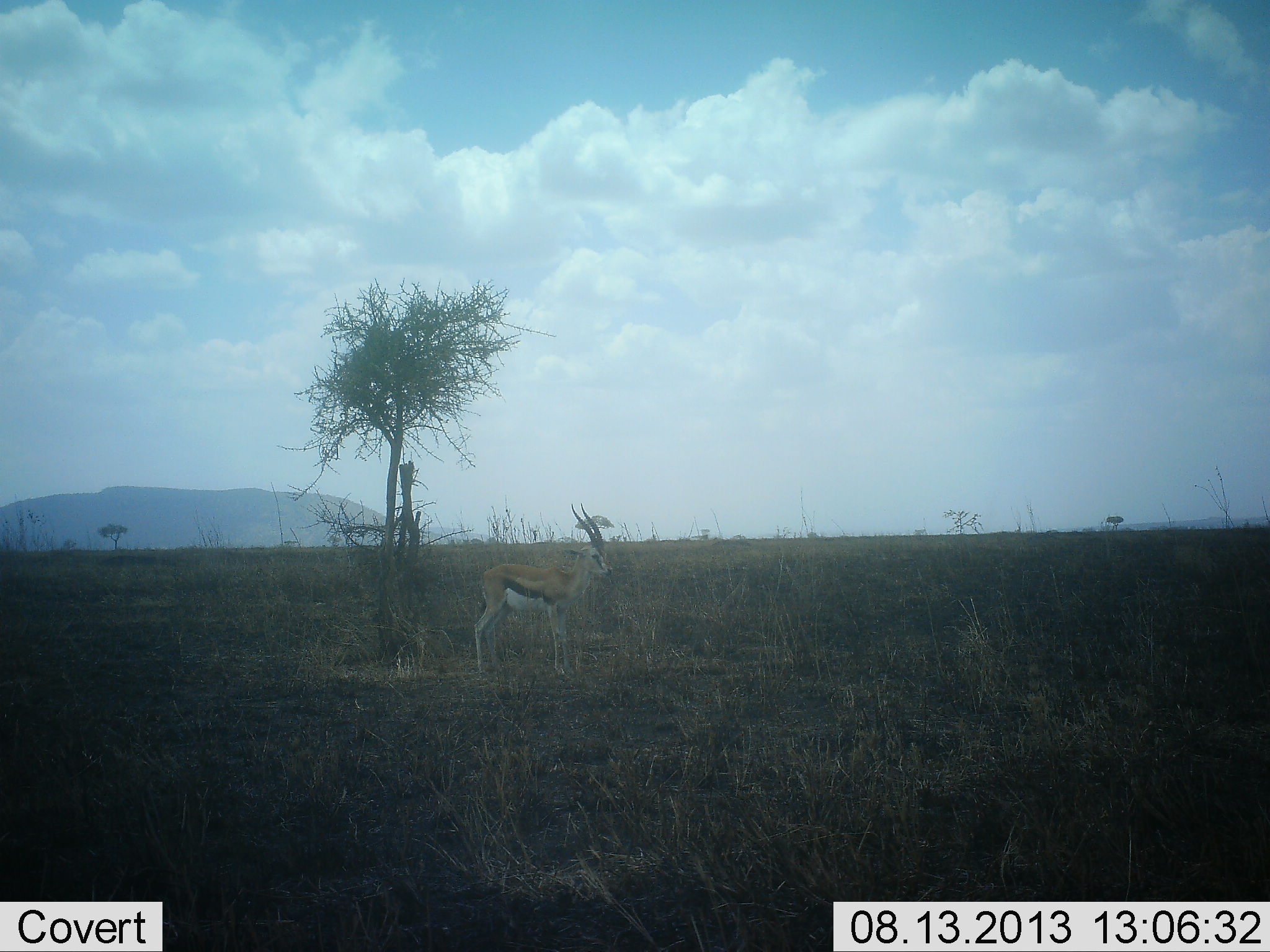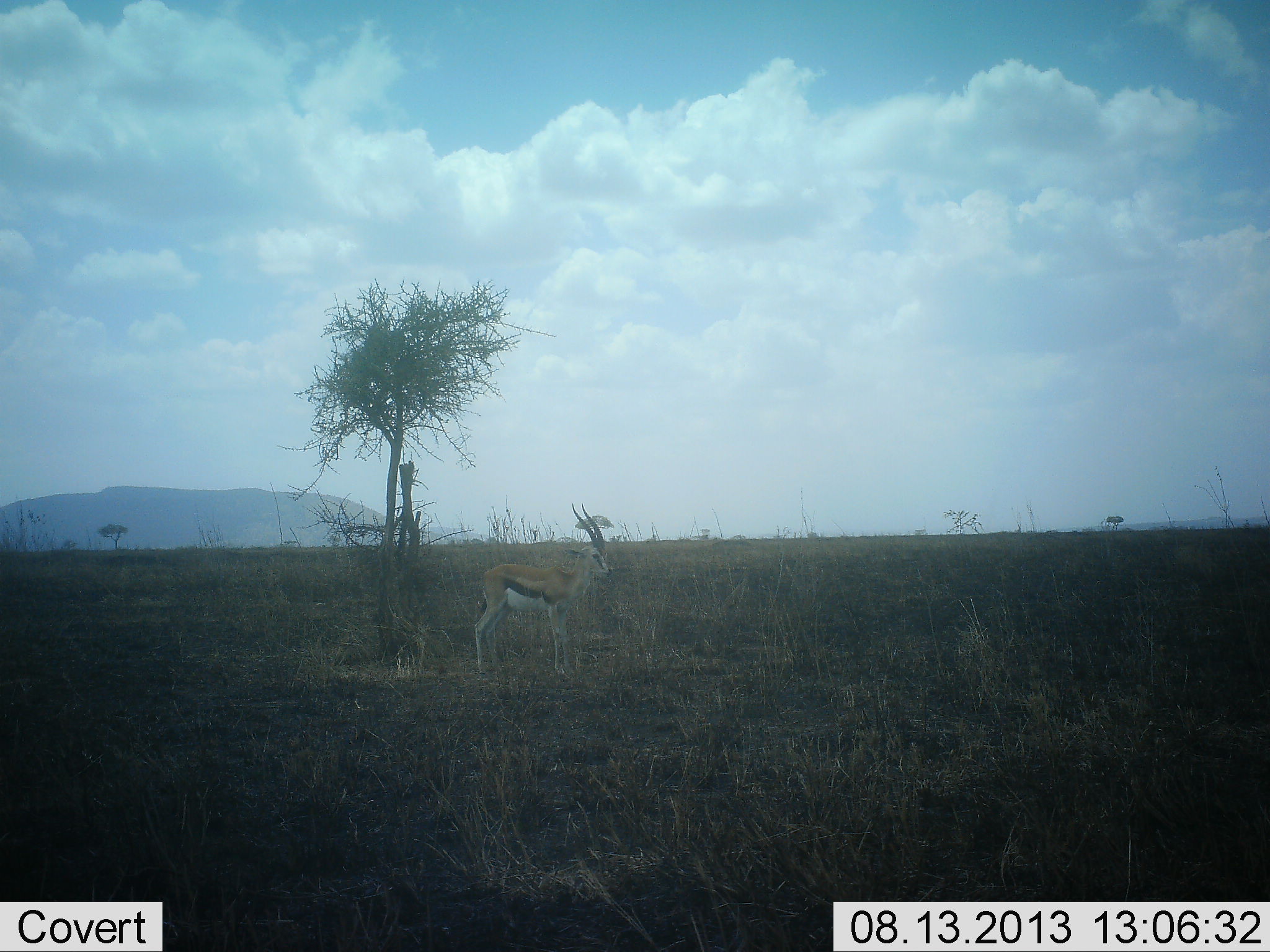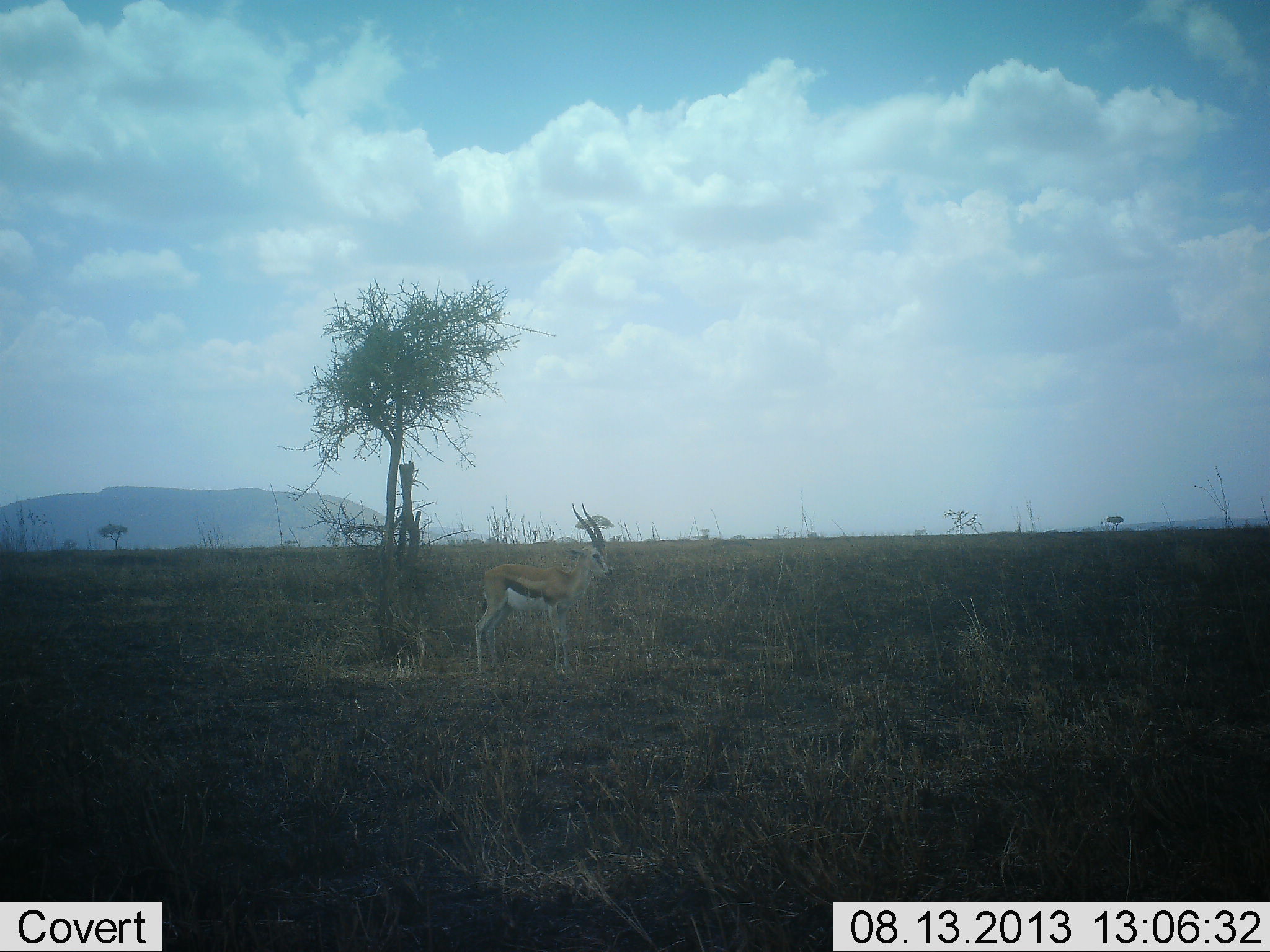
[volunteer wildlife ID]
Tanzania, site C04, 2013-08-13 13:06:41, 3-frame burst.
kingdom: Animalia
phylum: Chordata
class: Mammalia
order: Artiodactyla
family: Bovidae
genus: Eudorcas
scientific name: Eudorcas thomsonii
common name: thomson's gazelle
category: gazellethomsons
Gazellethomsons (thomson's gazelle) (Eudorcas thomsonii), count 1. Behavior (volunteer vote fractions): standing 97%, resting 6%, moving 0%, interacting 0%. Young present (vote fraction): 0%. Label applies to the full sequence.